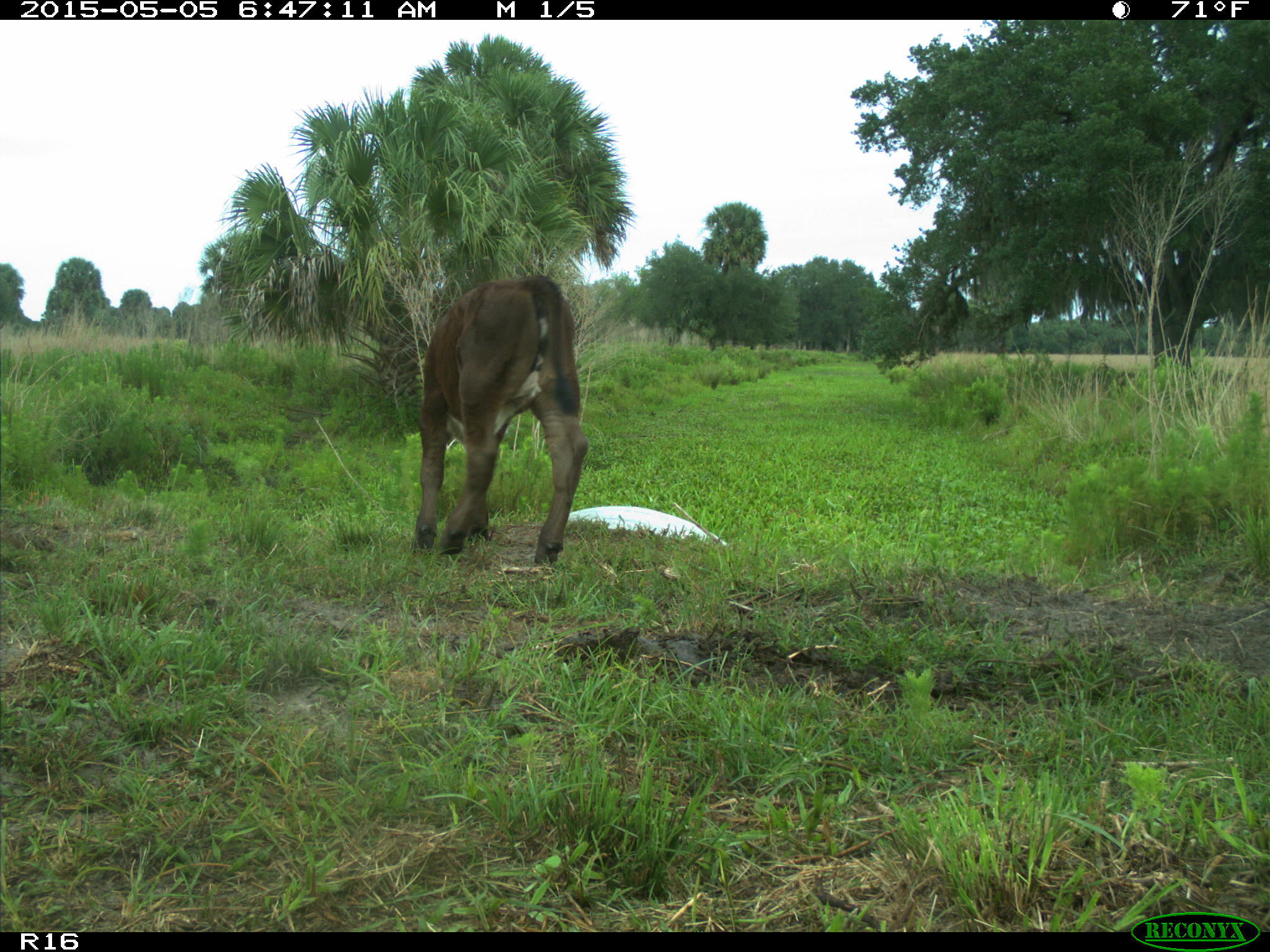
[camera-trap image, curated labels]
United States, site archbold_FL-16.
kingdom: Animalia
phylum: Chordata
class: Mammalia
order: Artiodactyla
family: Bovidae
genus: Bos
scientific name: Bos taurus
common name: domestic cow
Bos taurus (domestic cow).